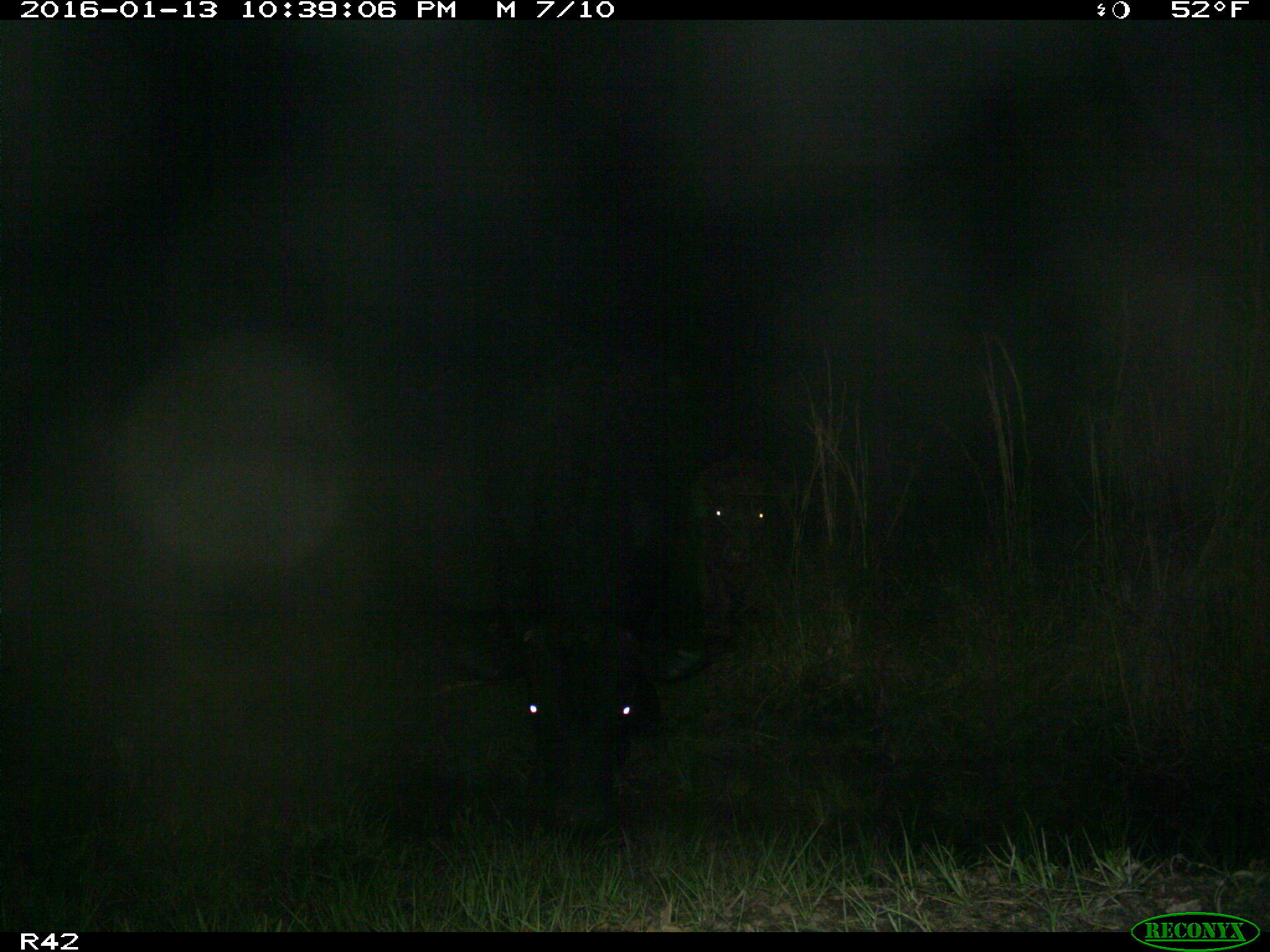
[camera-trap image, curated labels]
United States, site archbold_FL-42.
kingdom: Animalia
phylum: Chordata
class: Mammalia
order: Artiodactyla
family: Bovidae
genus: Bos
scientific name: Bos taurus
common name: domestic cow